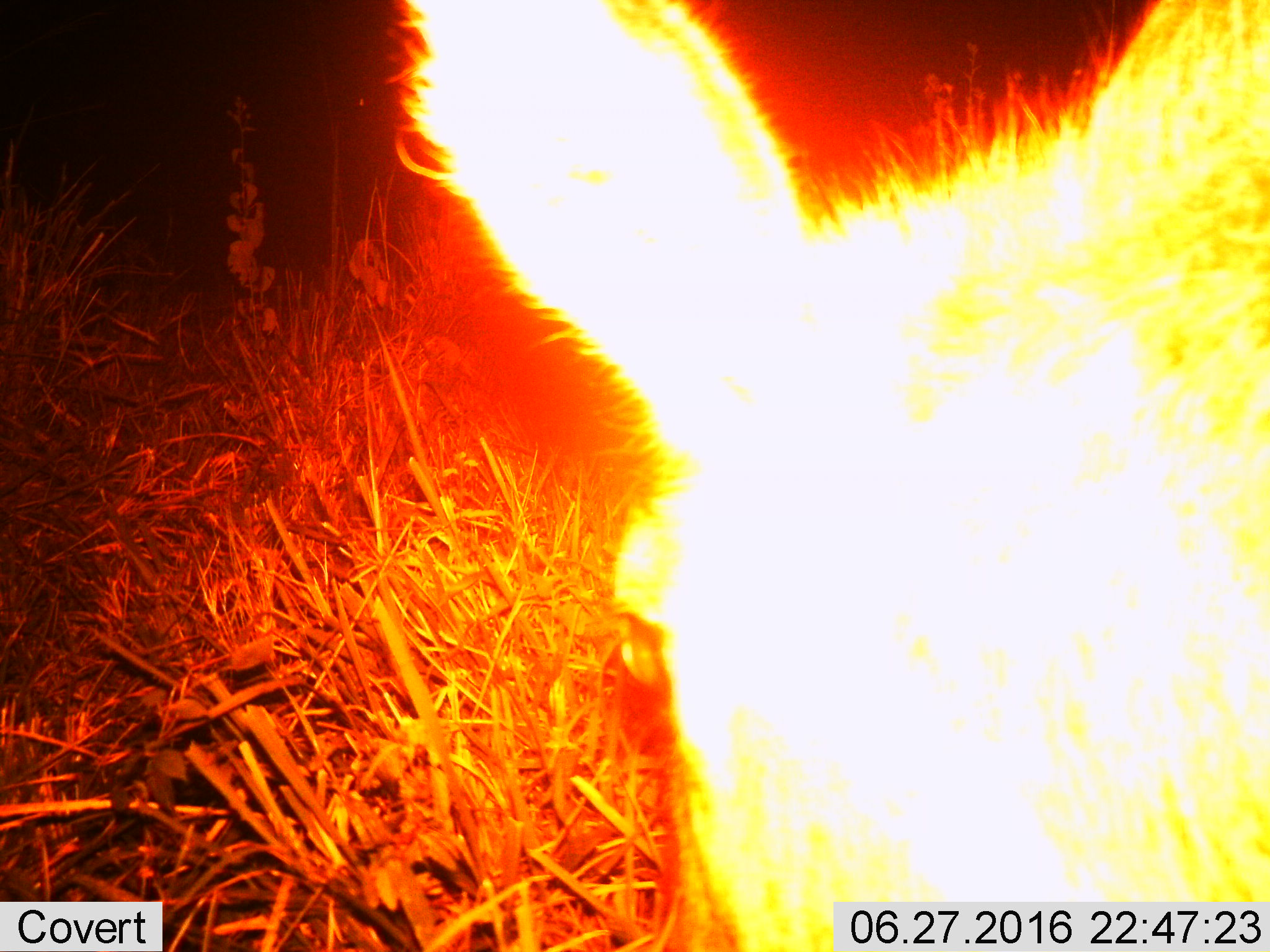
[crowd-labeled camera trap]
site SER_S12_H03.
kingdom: Animalia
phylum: Chordata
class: Mammalia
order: Artiodactyla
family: Bovidae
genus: Eudorcas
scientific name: Eudorcas thomsonii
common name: thomson's gazelle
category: gazellethomsons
Gazellethomsons (thomson's gazelle) (Eudorcas thomsonii), count 1. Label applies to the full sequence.